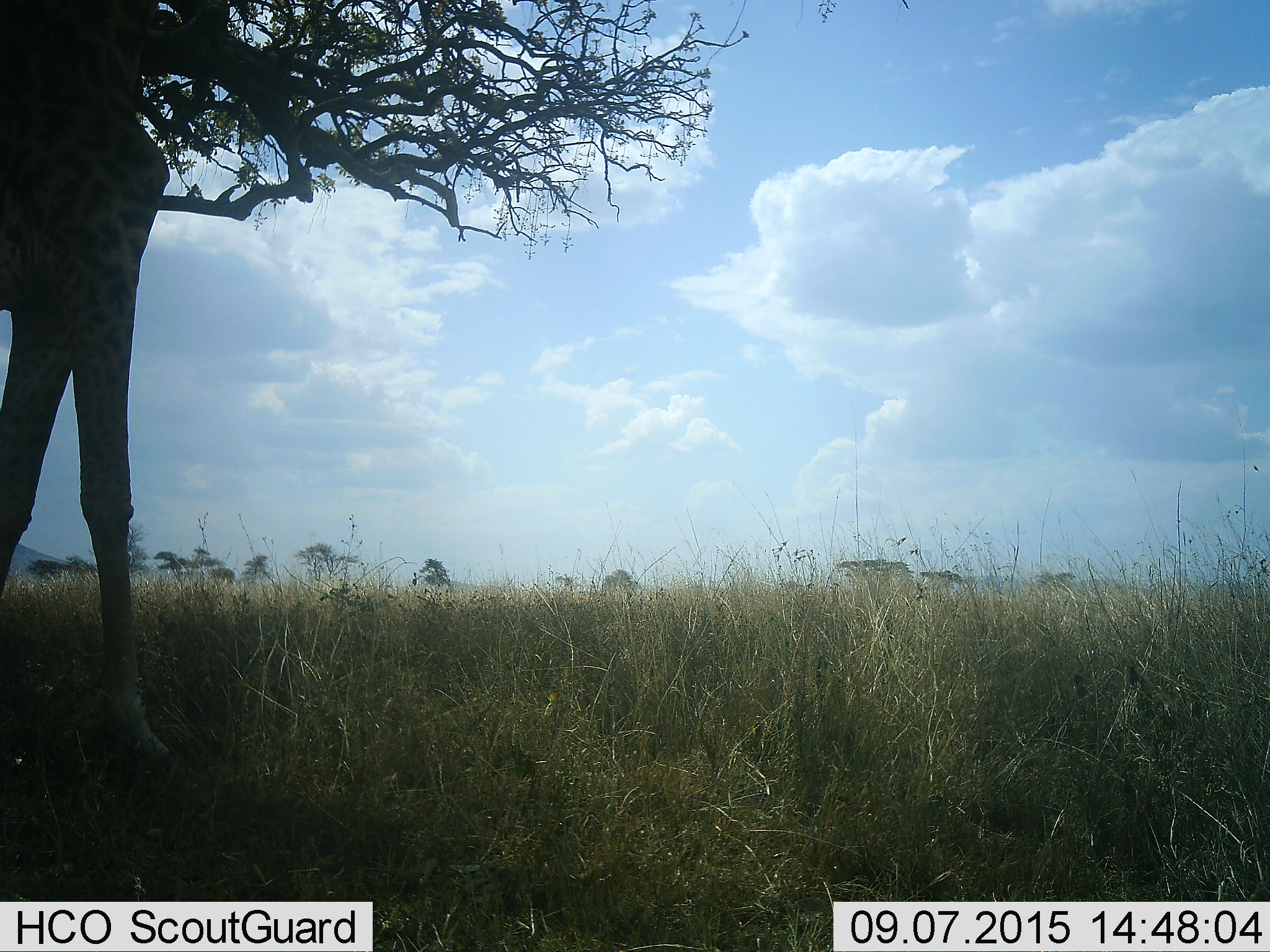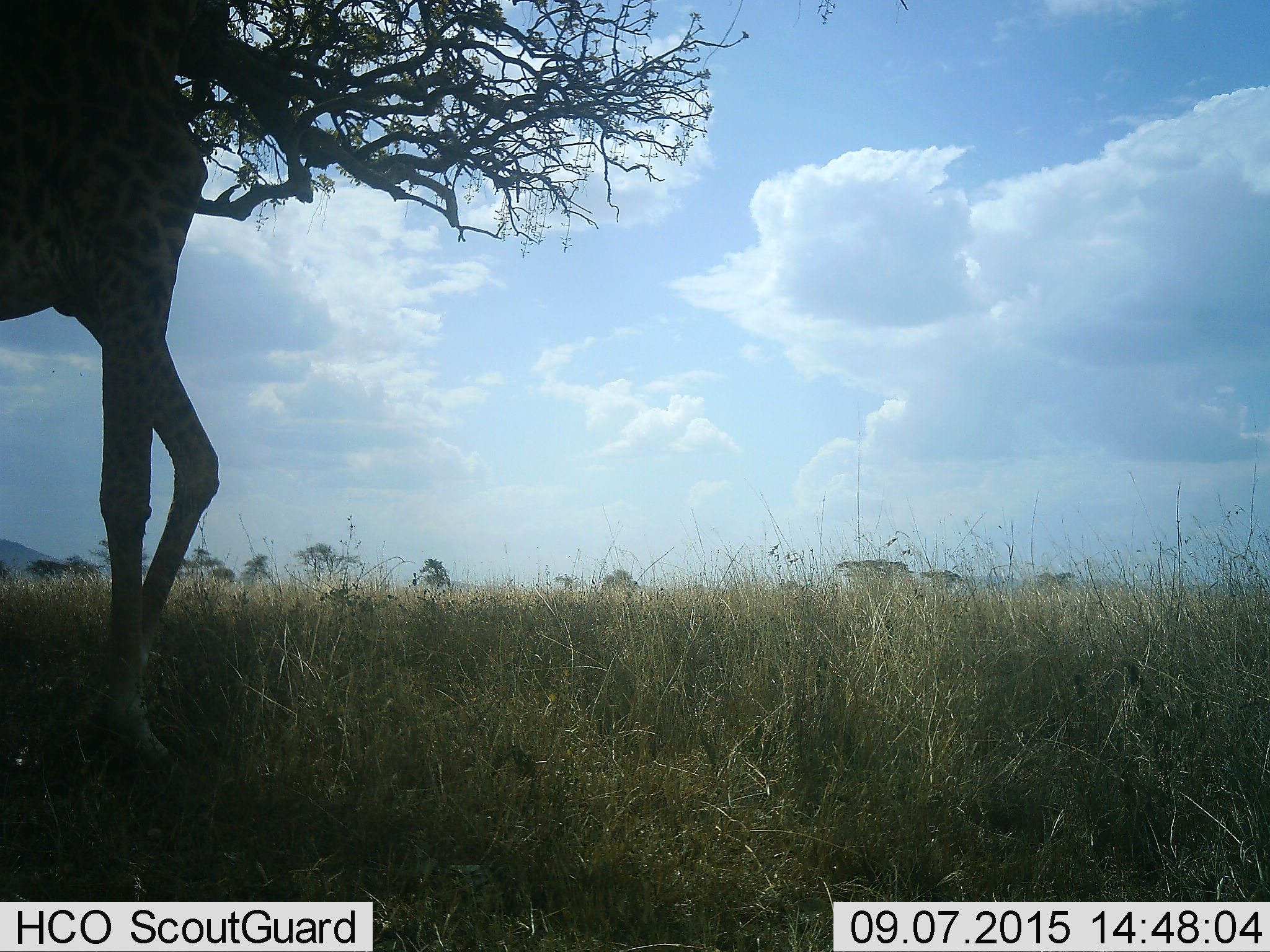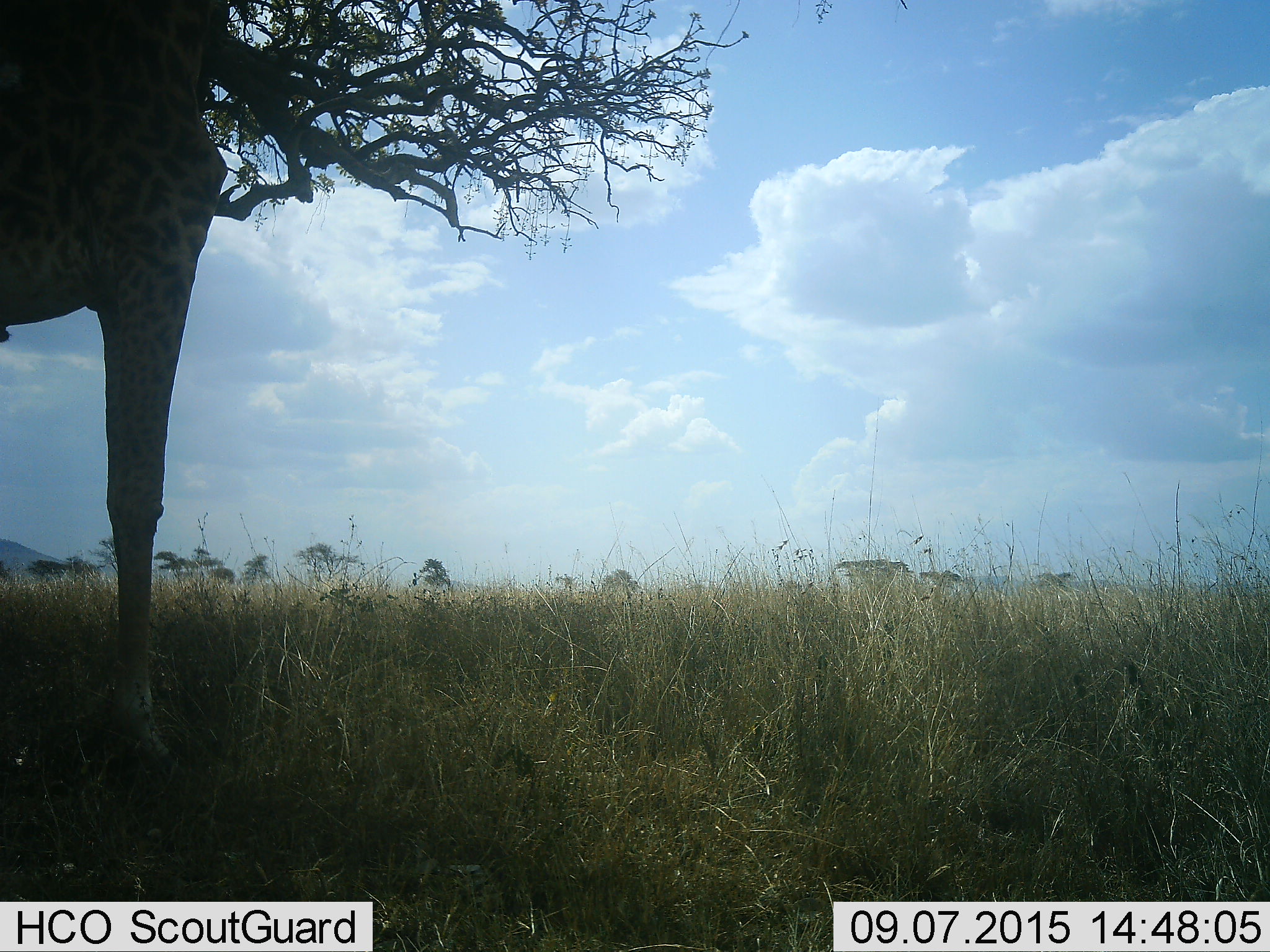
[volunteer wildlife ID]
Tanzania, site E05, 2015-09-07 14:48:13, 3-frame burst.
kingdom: Animalia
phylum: Chordata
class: Mammalia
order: Artiodactyla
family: Giraffidae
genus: Giraffa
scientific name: Giraffa camelopardalis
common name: giraffe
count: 1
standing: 61%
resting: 0%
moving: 28%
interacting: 0%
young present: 0%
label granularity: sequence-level